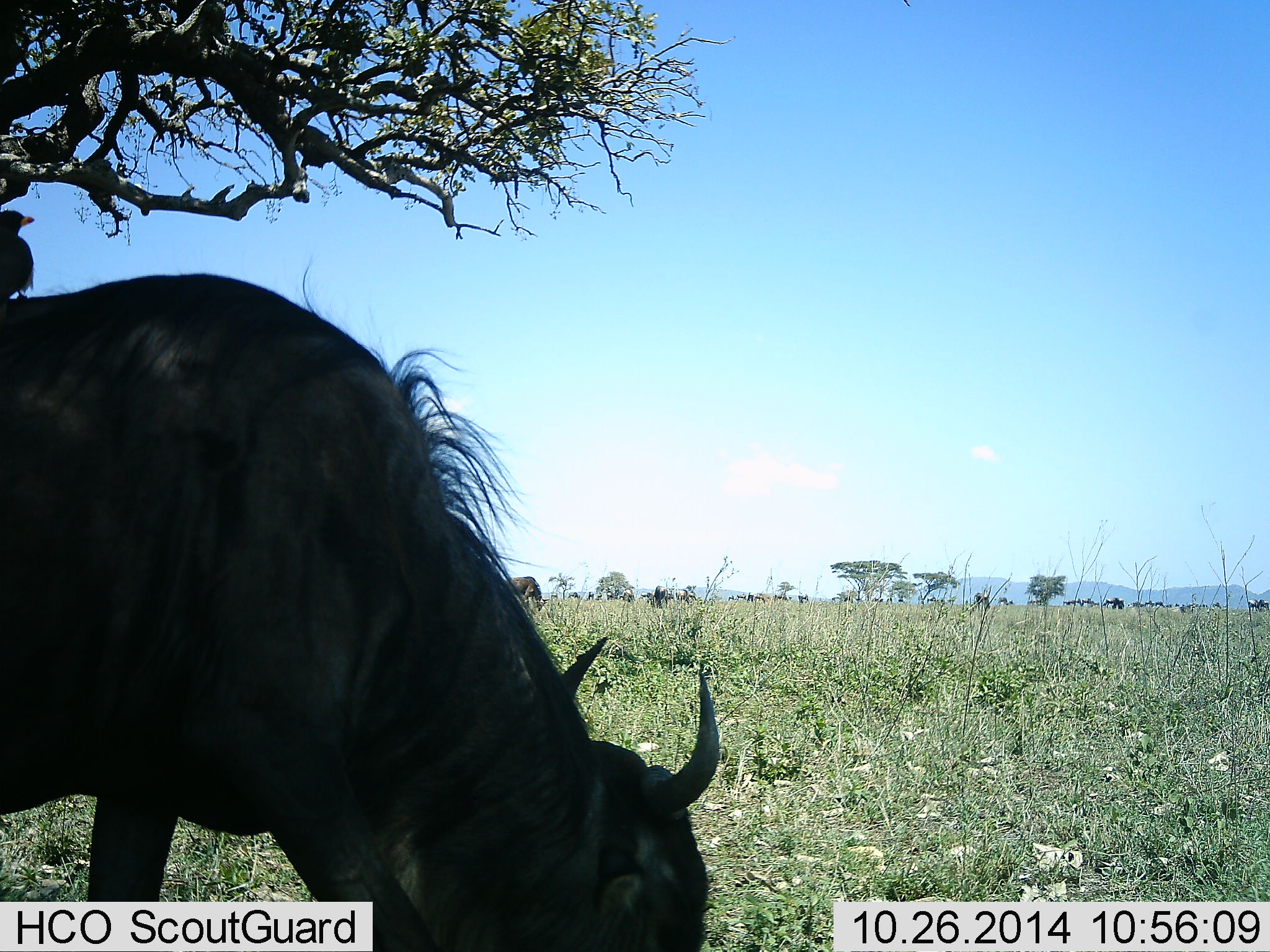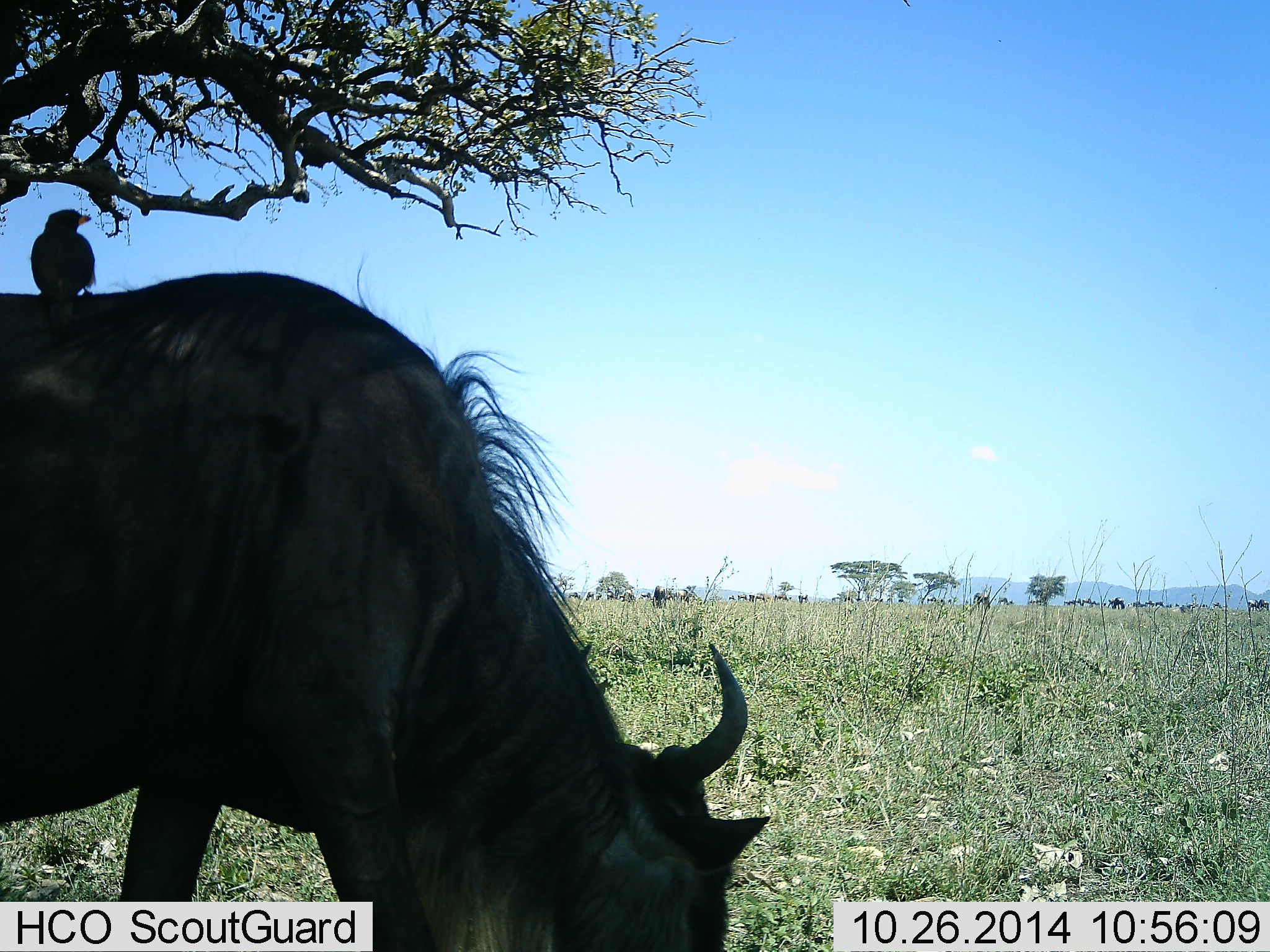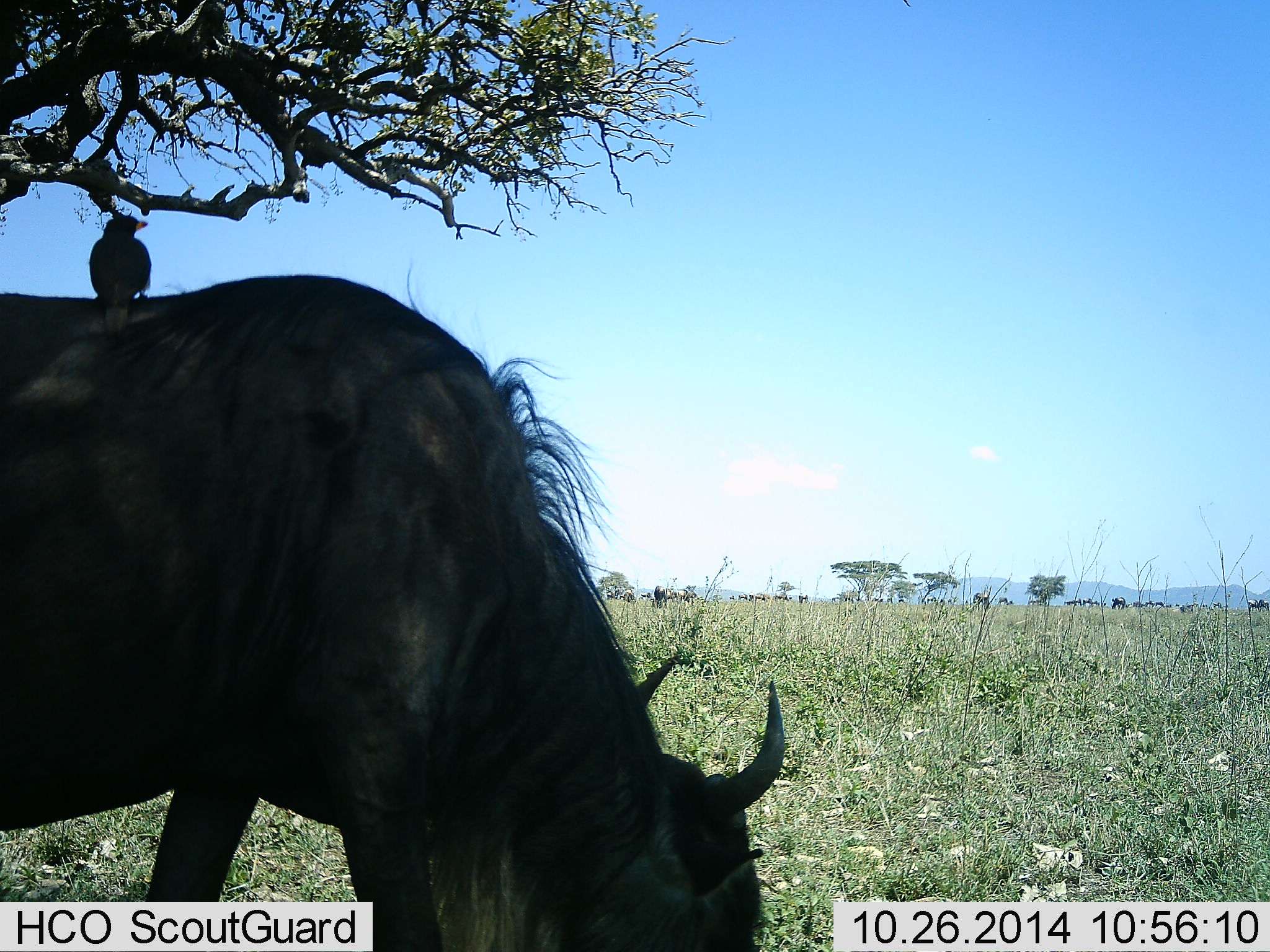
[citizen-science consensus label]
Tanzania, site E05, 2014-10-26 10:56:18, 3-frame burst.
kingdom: Animalia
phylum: Chordata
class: Aves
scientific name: Aves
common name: bird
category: otherbird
Otherbird (bird) (Aves), count 1. Behavior (volunteer vote fractions): standing 73%, resting 18%, moving 0%, interacting 27%. Young present (vote fraction): 0%. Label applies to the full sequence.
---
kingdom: Animalia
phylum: Chordata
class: Mammalia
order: Artiodactyla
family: Bovidae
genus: Connochaetes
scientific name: Connochaetes taurinus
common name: blue wildebeest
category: wildebeest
Wildebeest (blue wildebeest) (Connochaetes taurinus), count 1. Behavior (volunteer vote fractions): standing 18%, resting 0%, moving 9%, interacting 0%. Young present (vote fraction): 0%. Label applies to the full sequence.